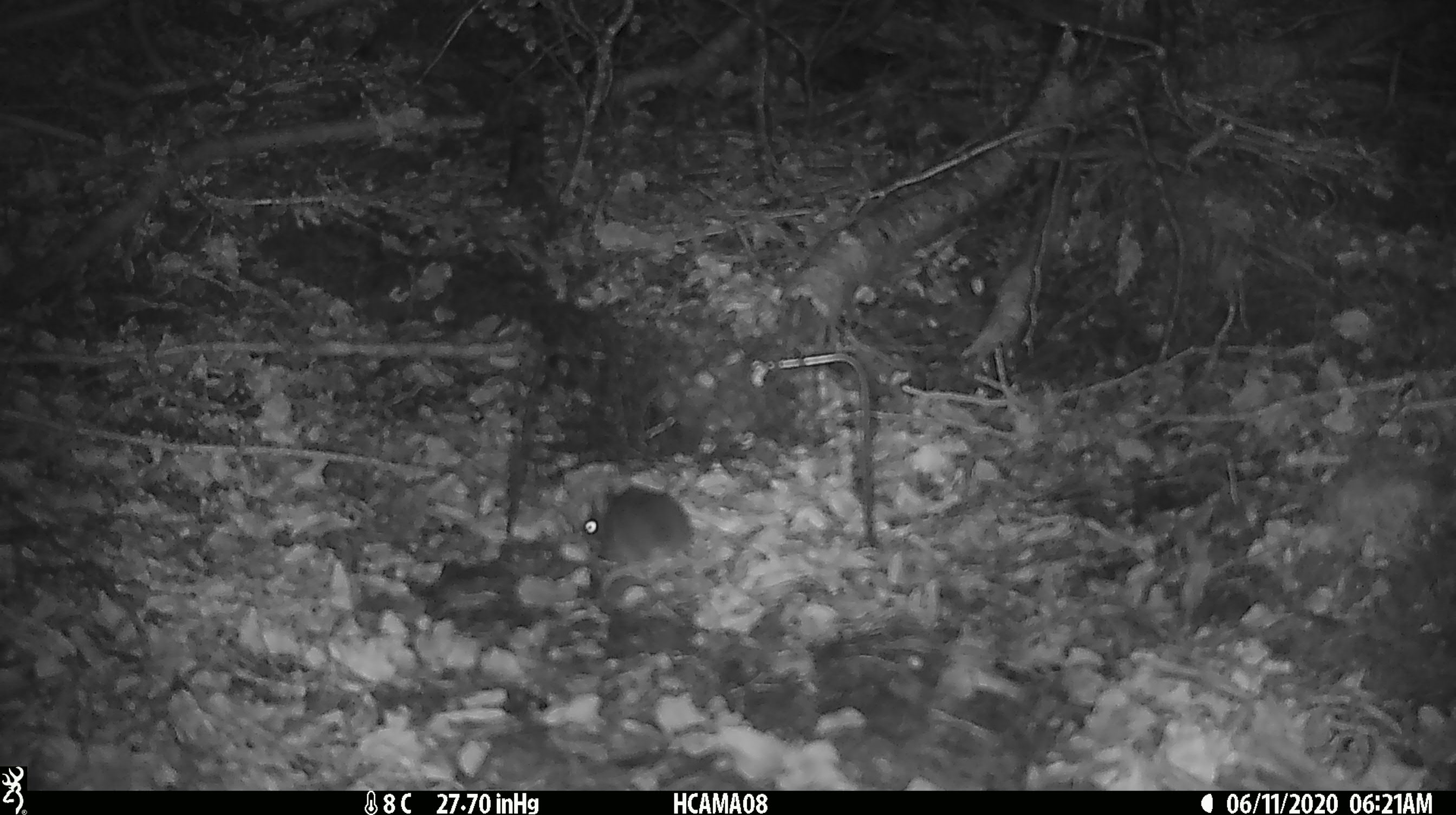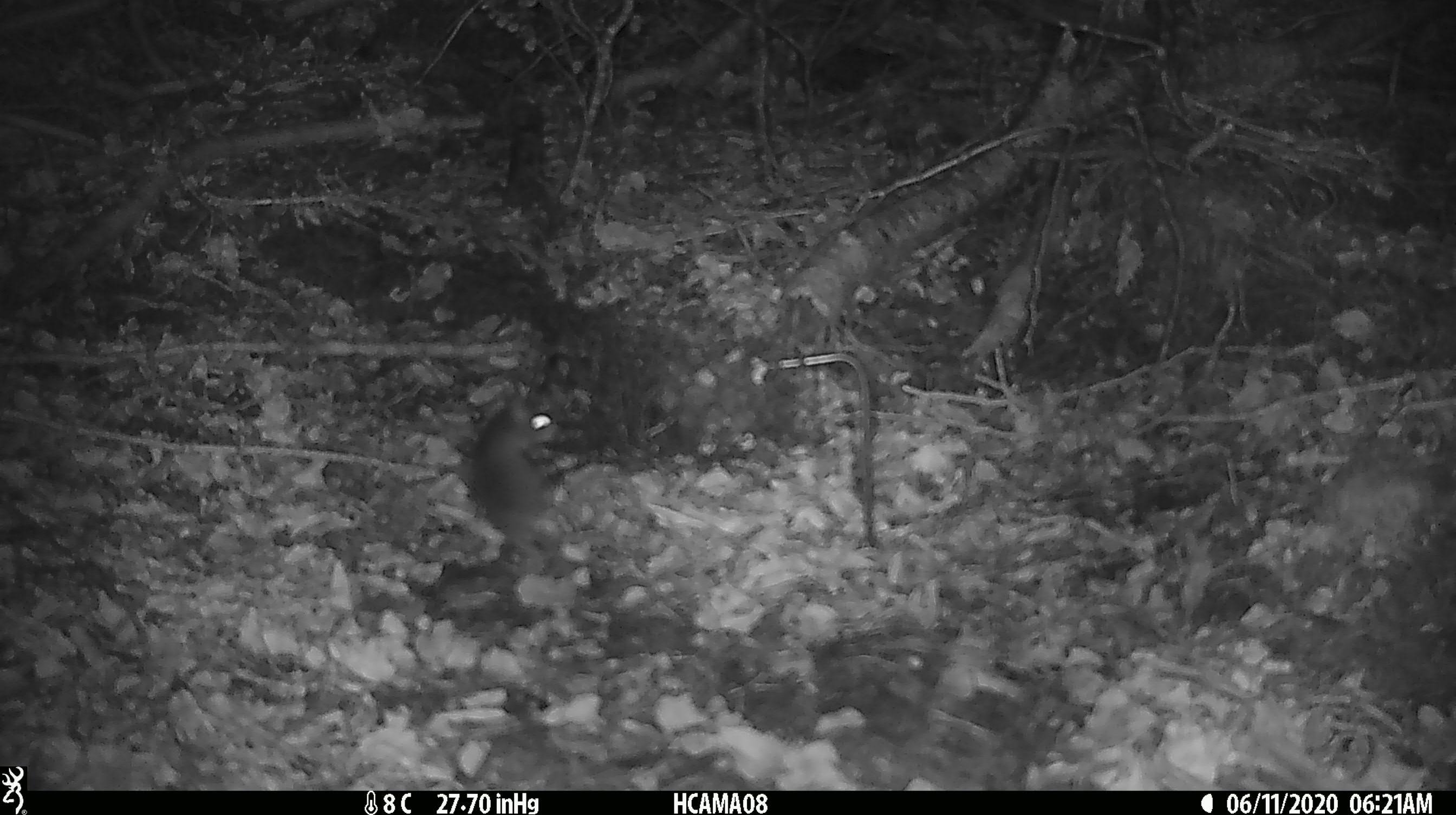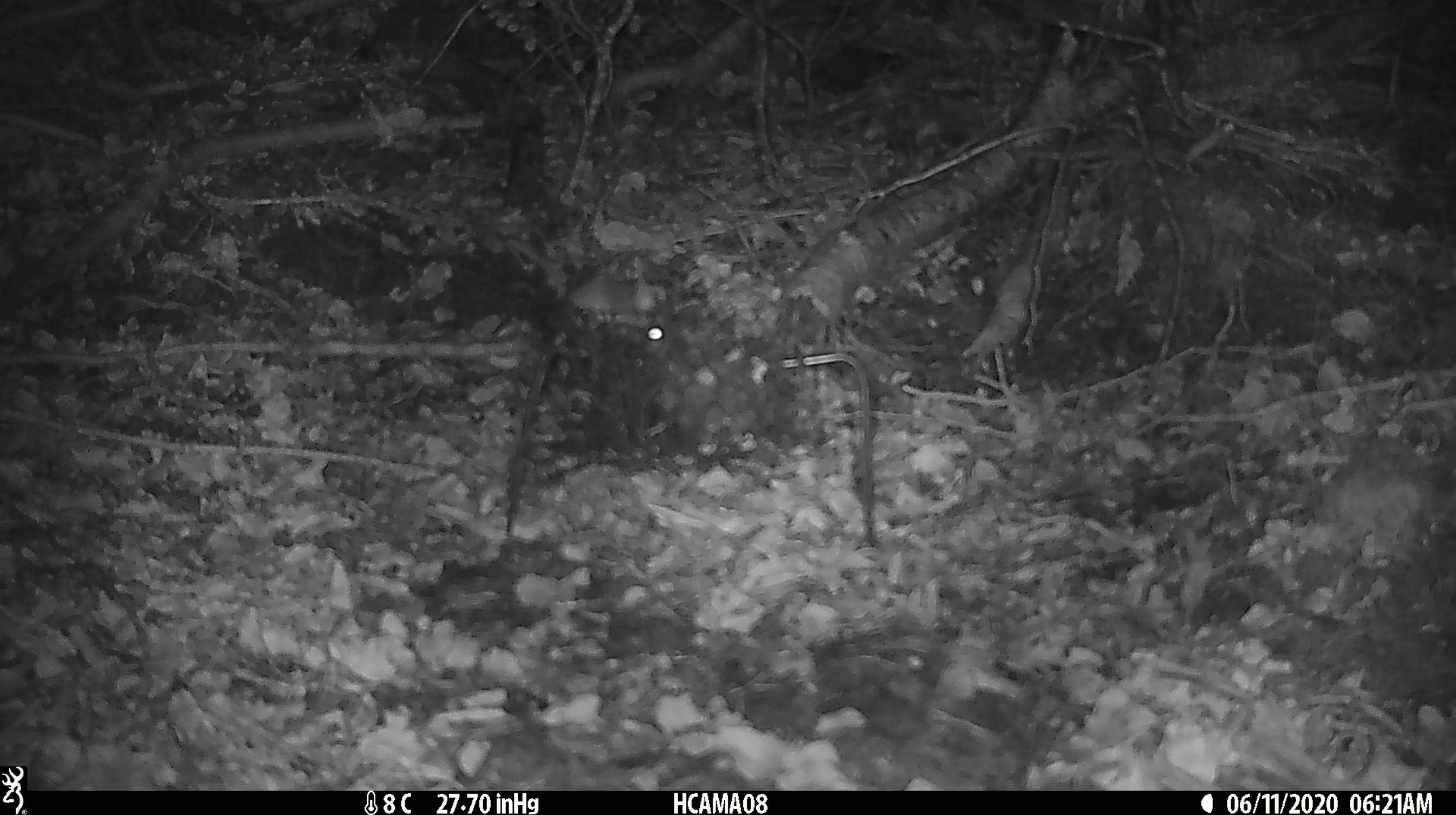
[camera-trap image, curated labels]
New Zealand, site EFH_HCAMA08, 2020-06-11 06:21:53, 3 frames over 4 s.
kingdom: Animalia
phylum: Chordata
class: Mammalia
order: Rodentia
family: Muridae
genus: Mus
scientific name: Mus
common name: mouse